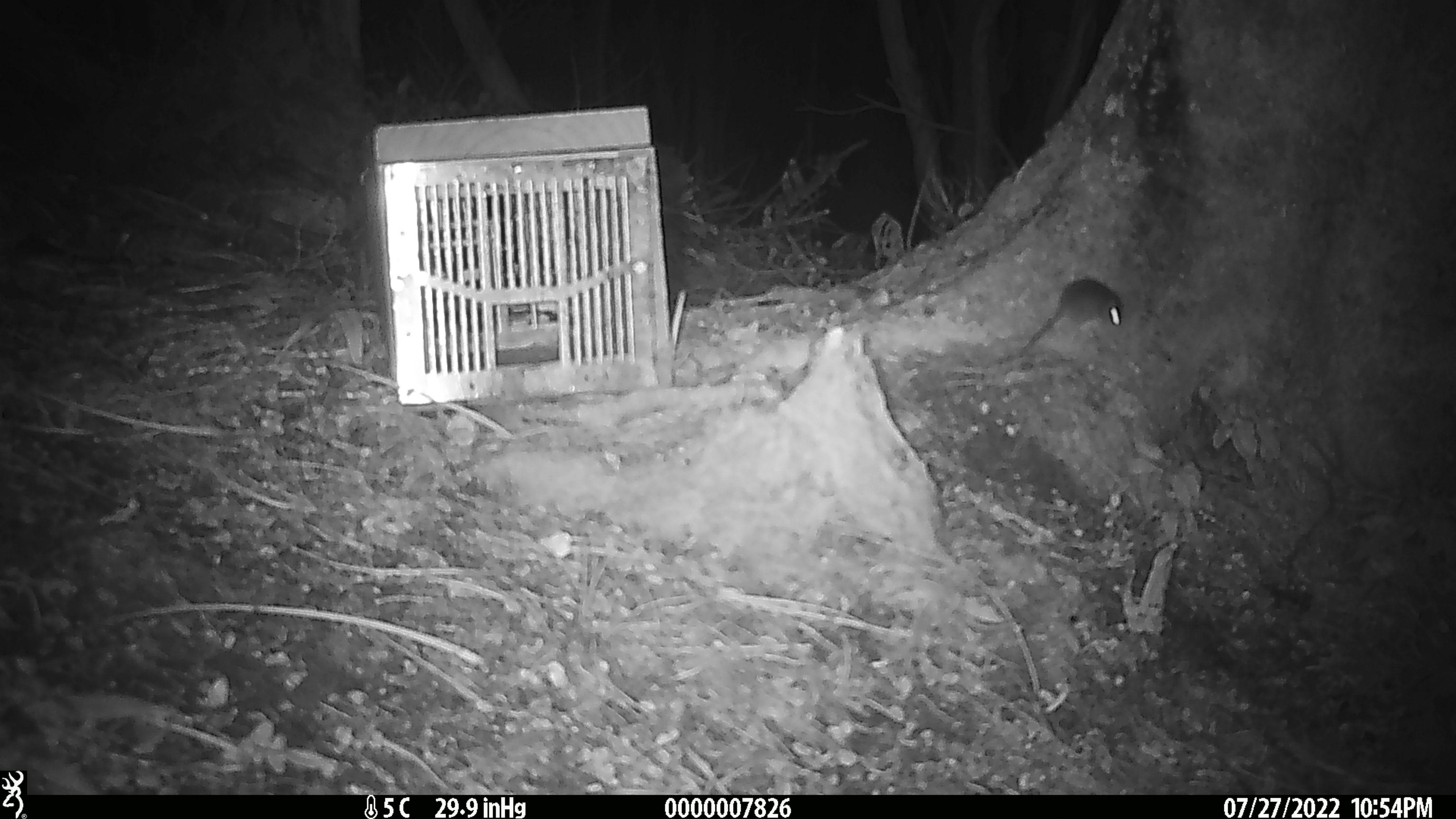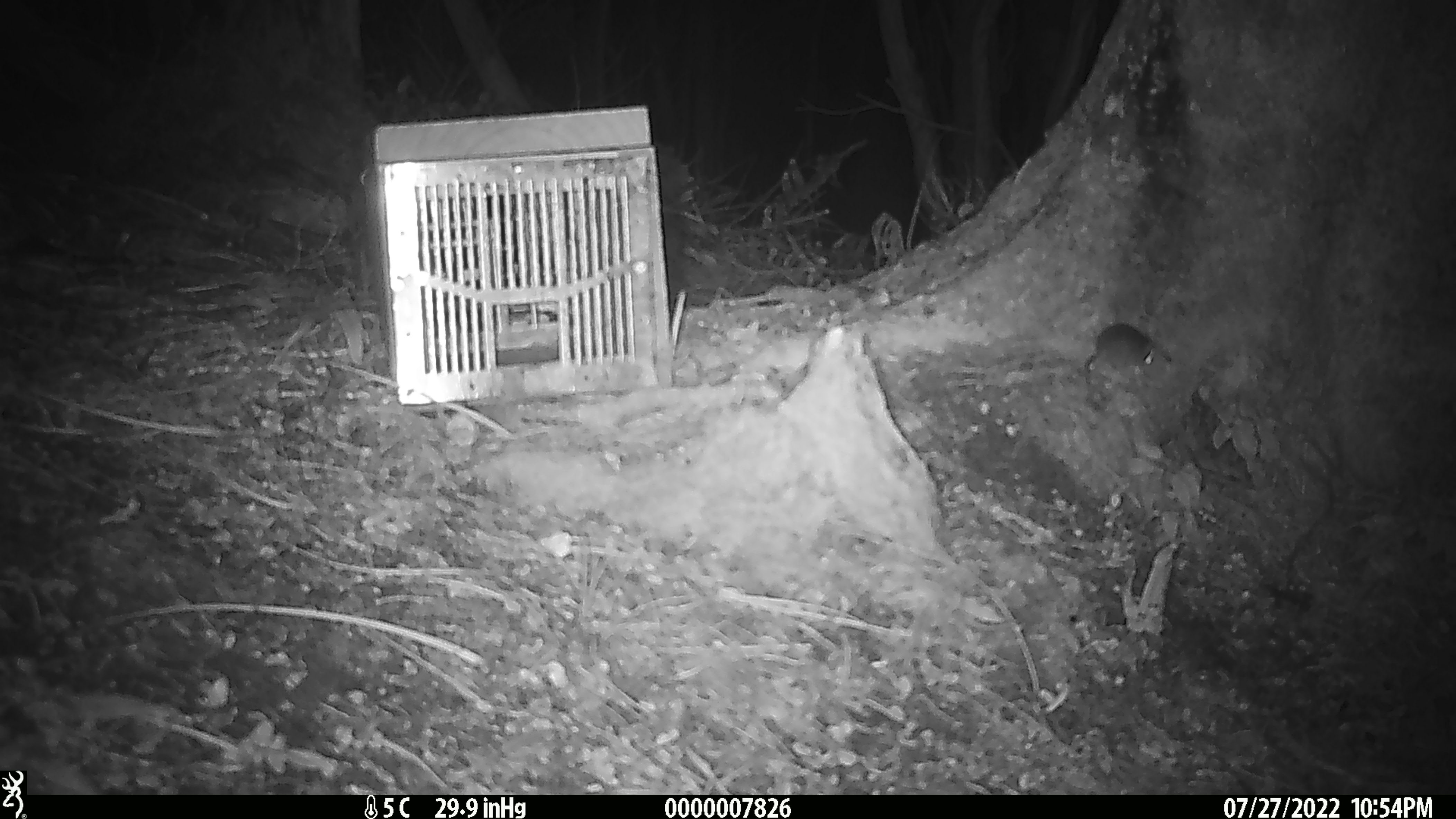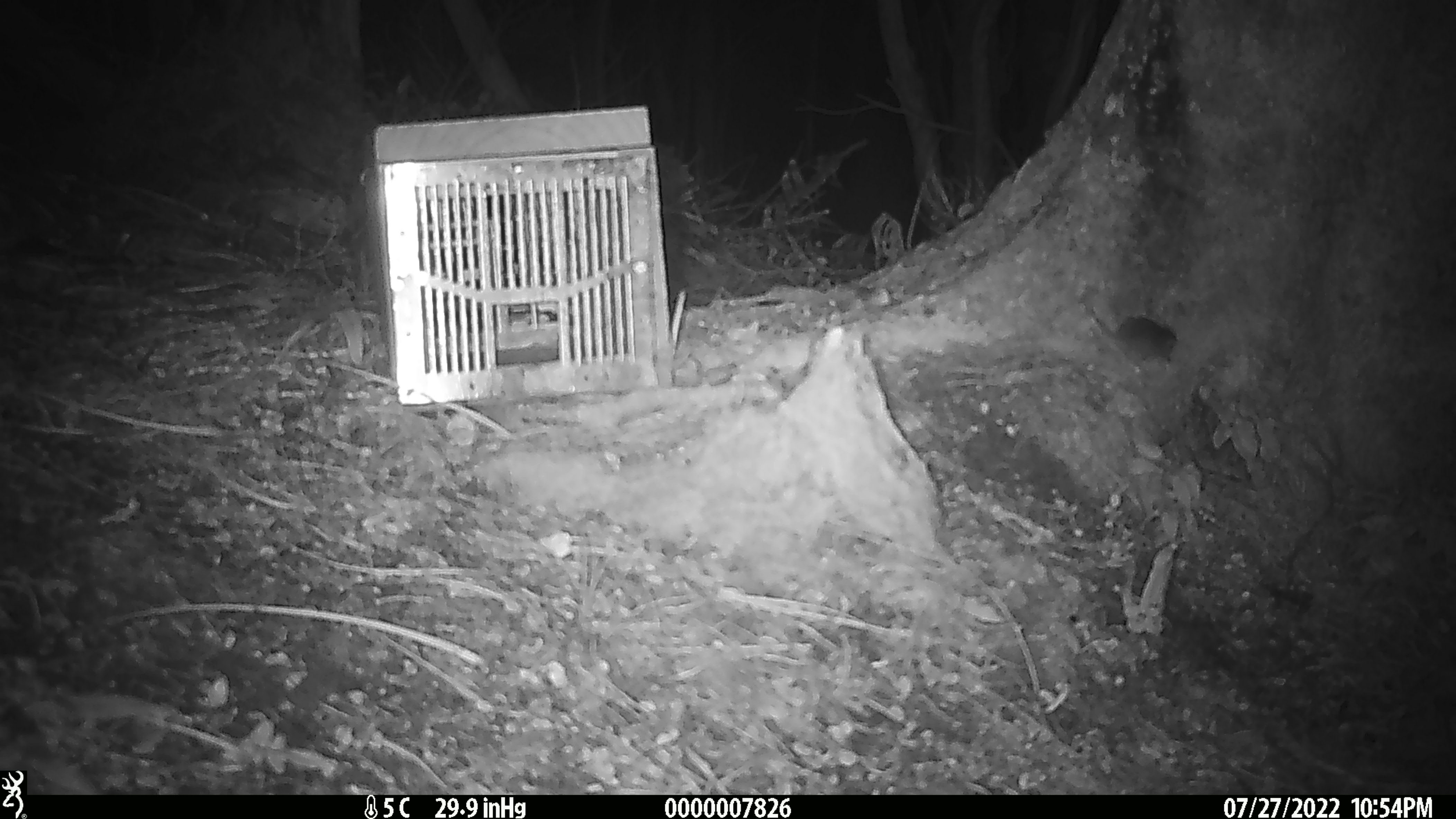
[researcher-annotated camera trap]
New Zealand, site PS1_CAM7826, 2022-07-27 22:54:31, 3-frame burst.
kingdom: Animalia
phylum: Chordata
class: Mammalia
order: Rodentia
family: Muridae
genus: Mus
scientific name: Mus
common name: mouse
Mouse (Mus).